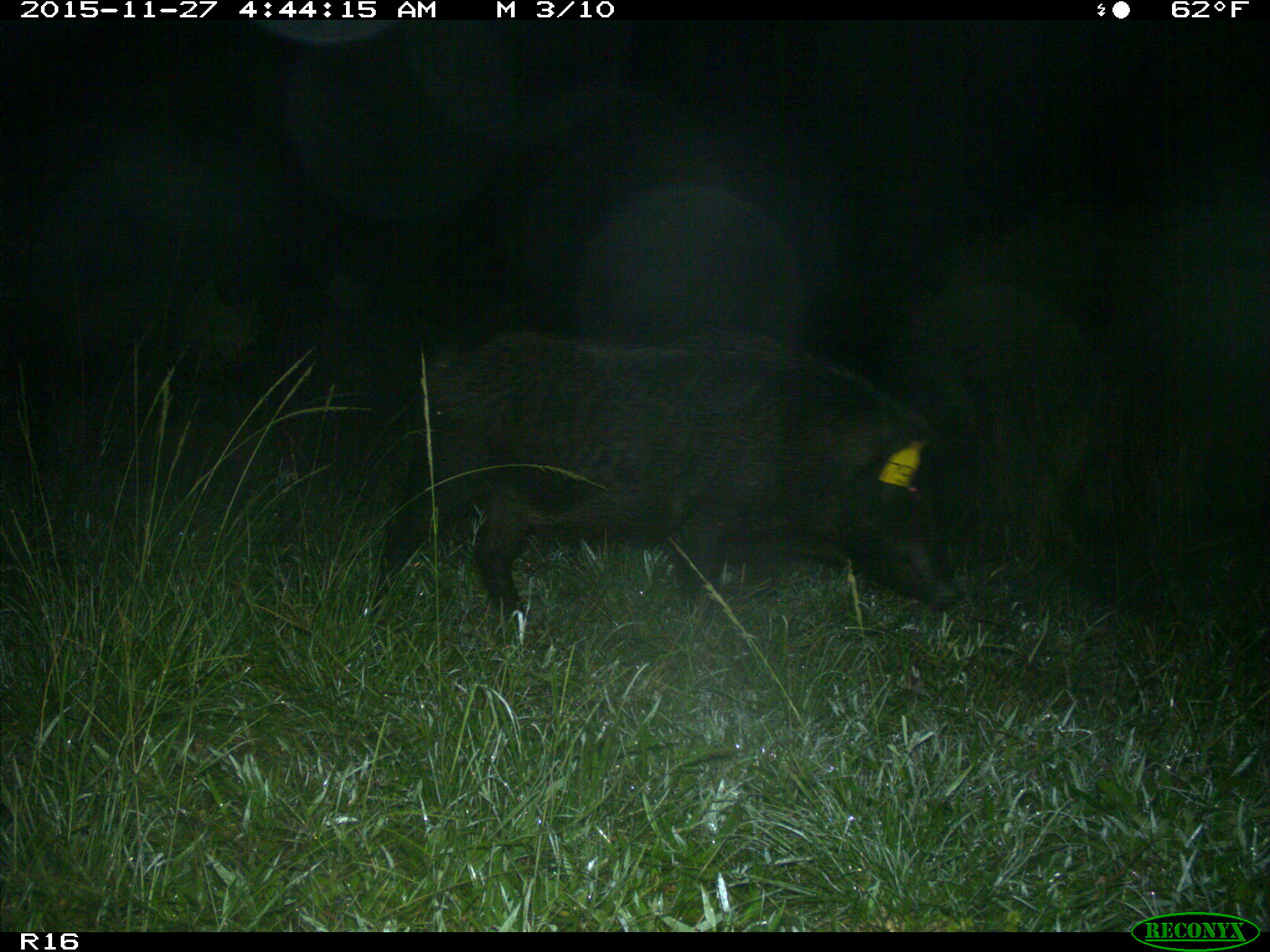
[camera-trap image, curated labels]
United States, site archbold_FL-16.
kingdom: Animalia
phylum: Chordata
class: Mammalia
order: Artiodactyla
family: Suidae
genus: Sus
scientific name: Sus scrofa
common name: wild boar